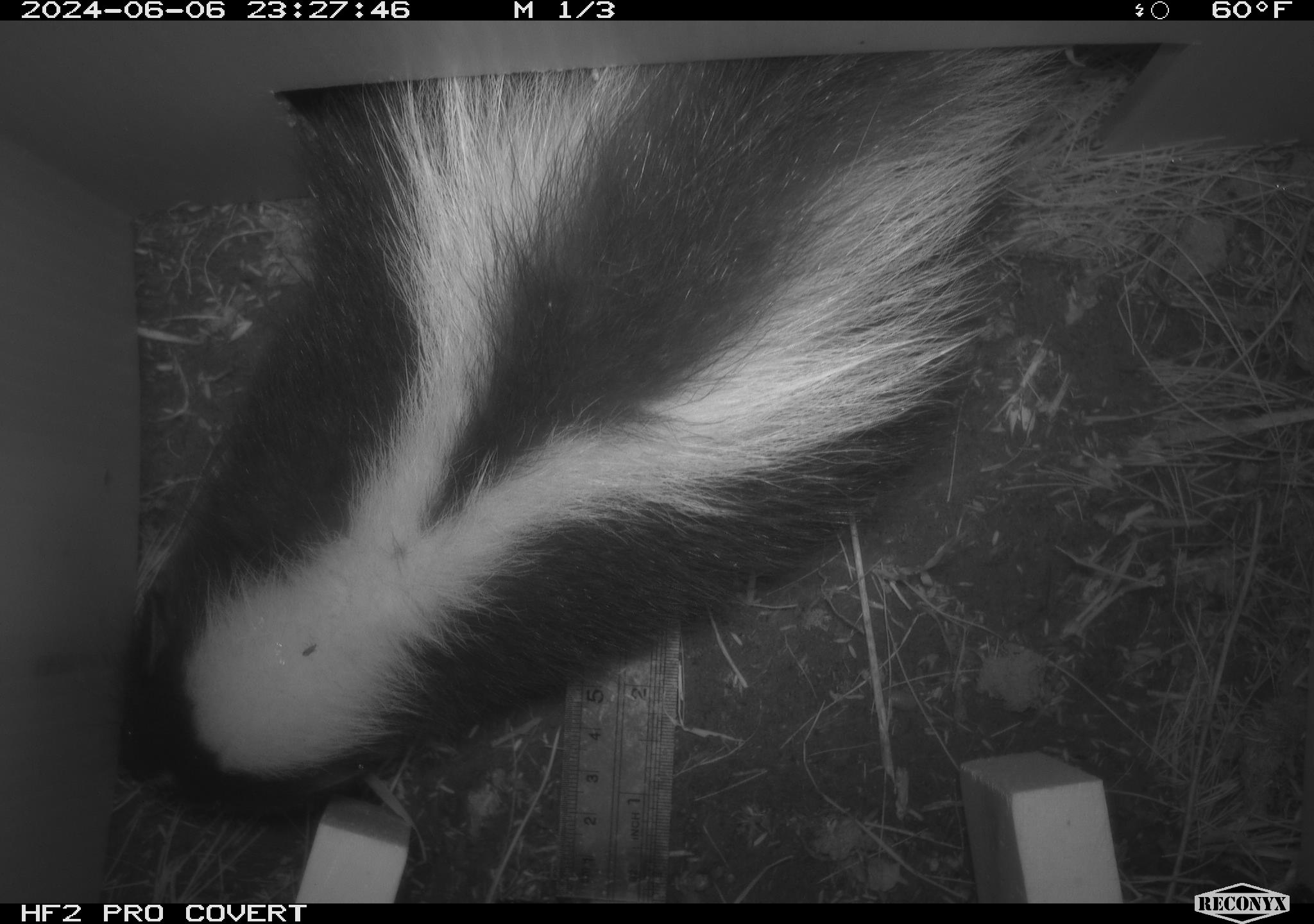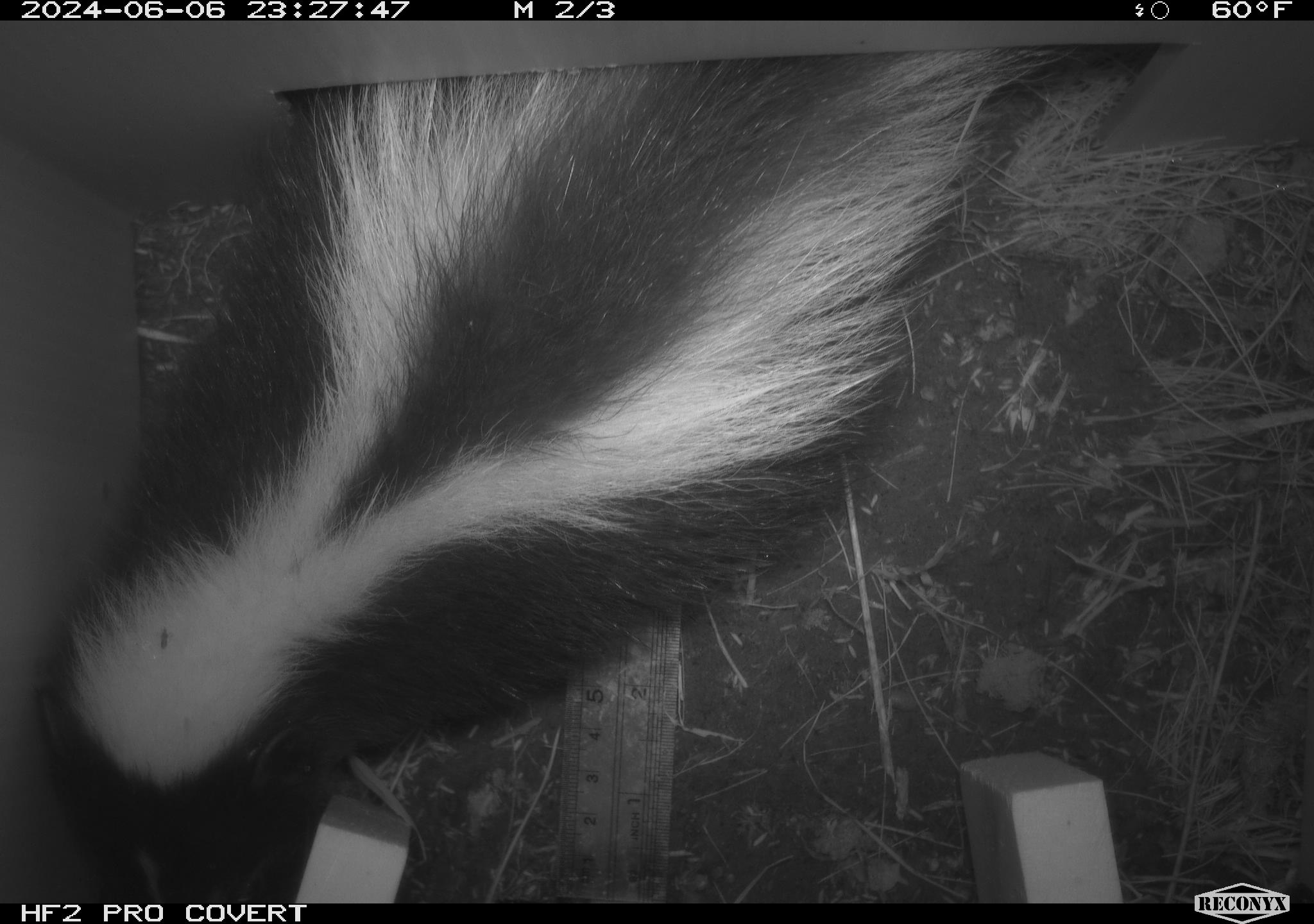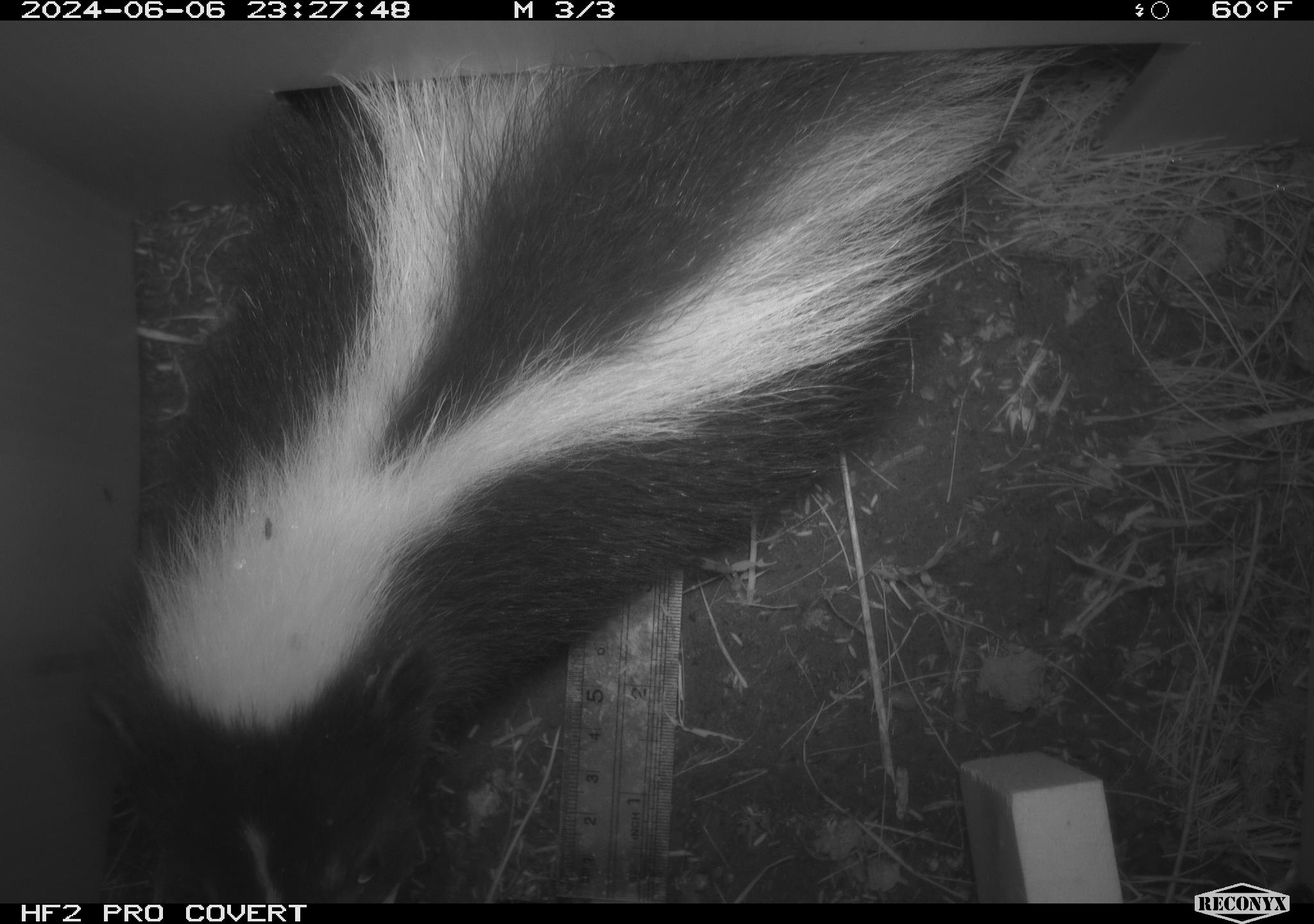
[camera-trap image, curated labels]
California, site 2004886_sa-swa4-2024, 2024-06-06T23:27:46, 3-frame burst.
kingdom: Animalia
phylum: Chordata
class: Mammalia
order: Carnivora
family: Mephitidae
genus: Mephitis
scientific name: Mephitis mephitis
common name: striped skunk